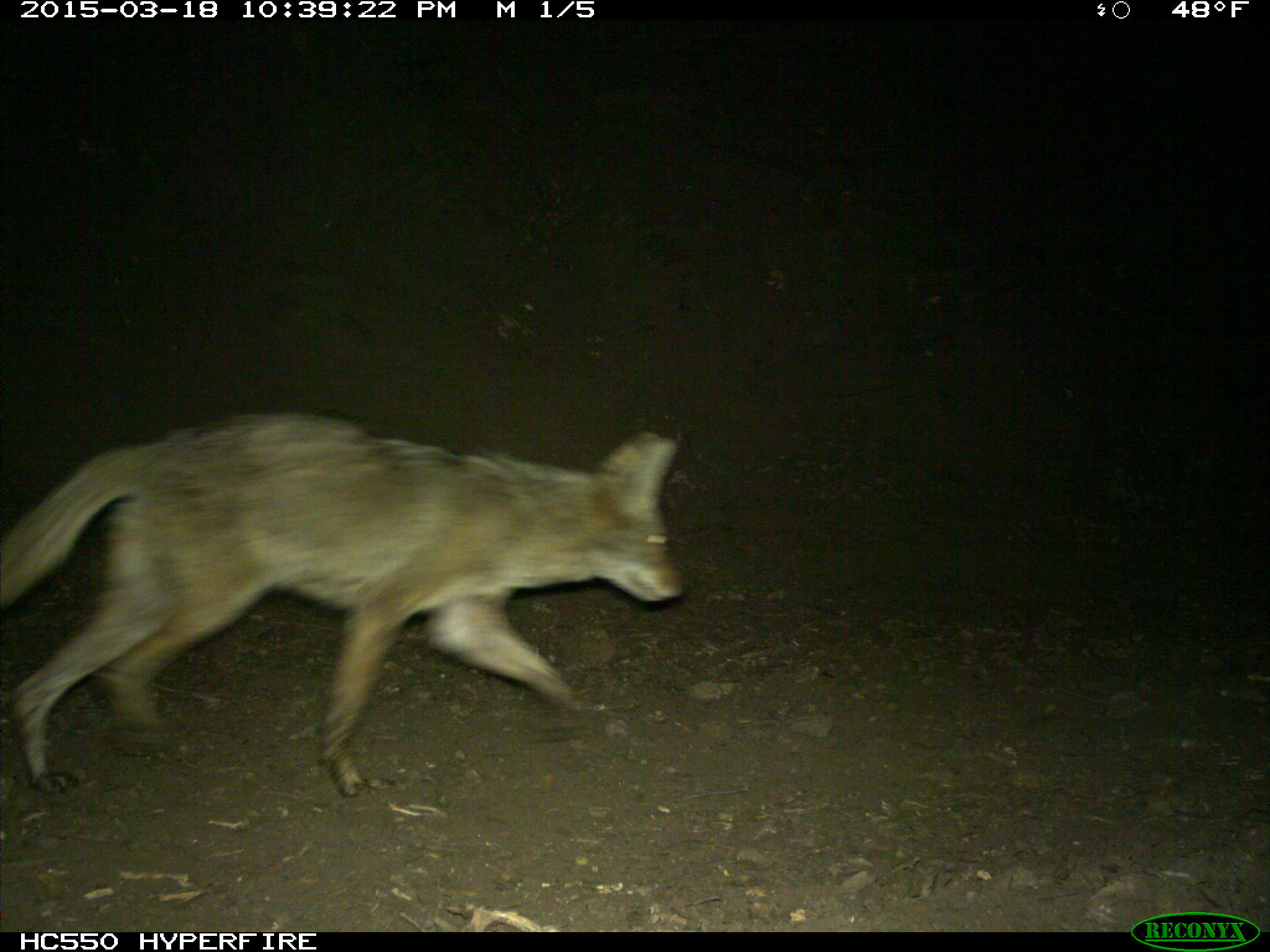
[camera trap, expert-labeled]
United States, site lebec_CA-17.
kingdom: Animalia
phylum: Chordata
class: Mammalia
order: Carnivora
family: Canidae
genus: Canis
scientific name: Canis latrans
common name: coyote